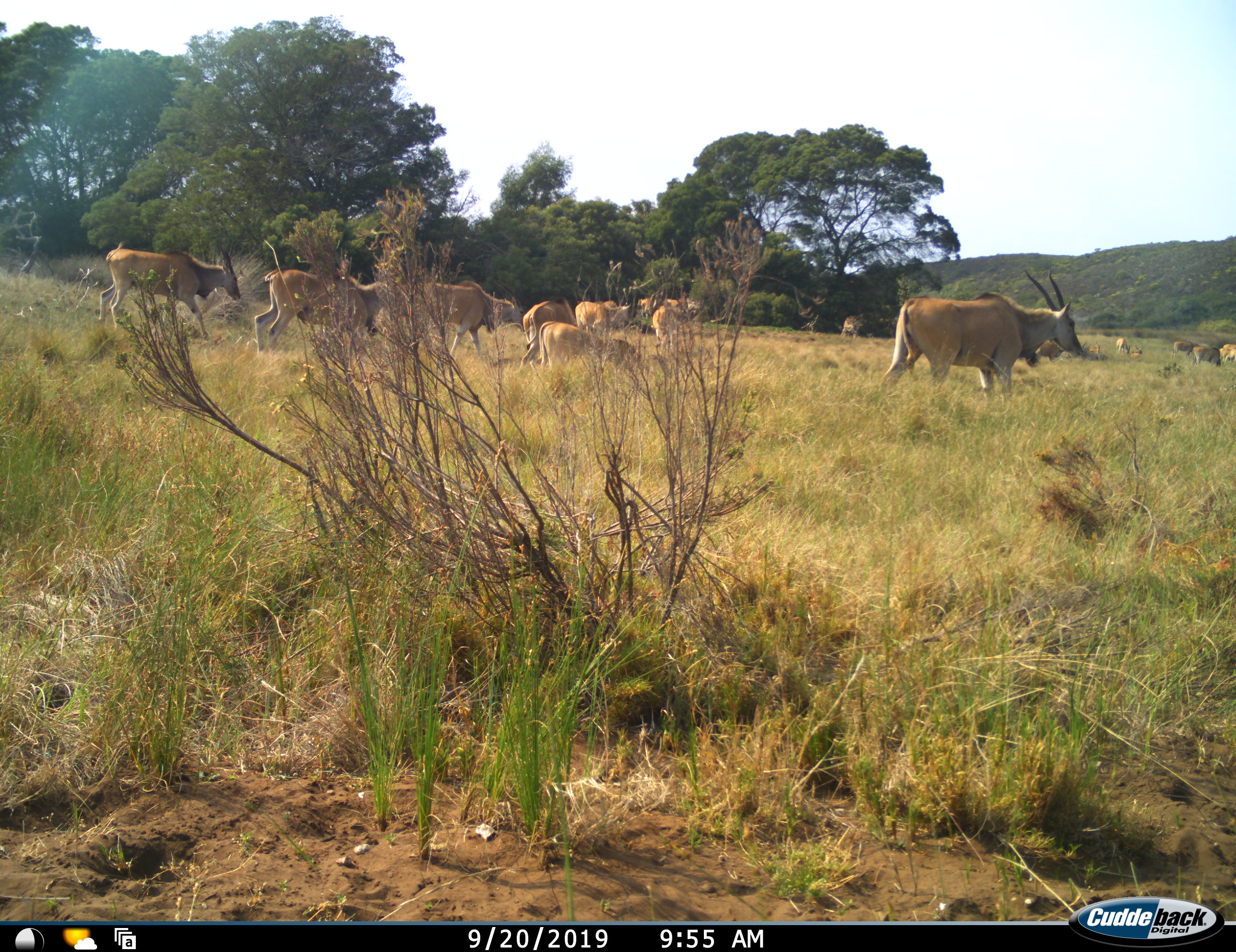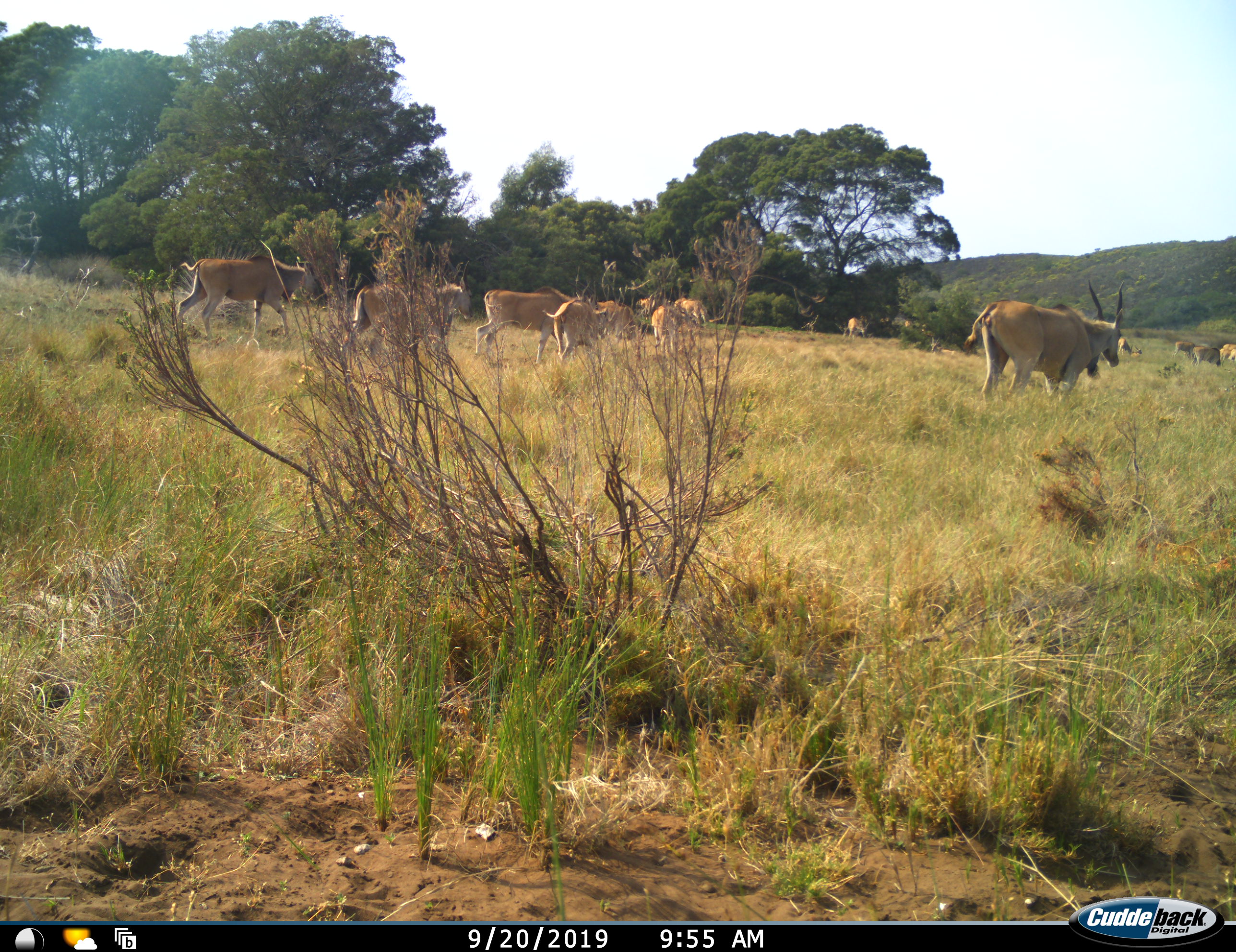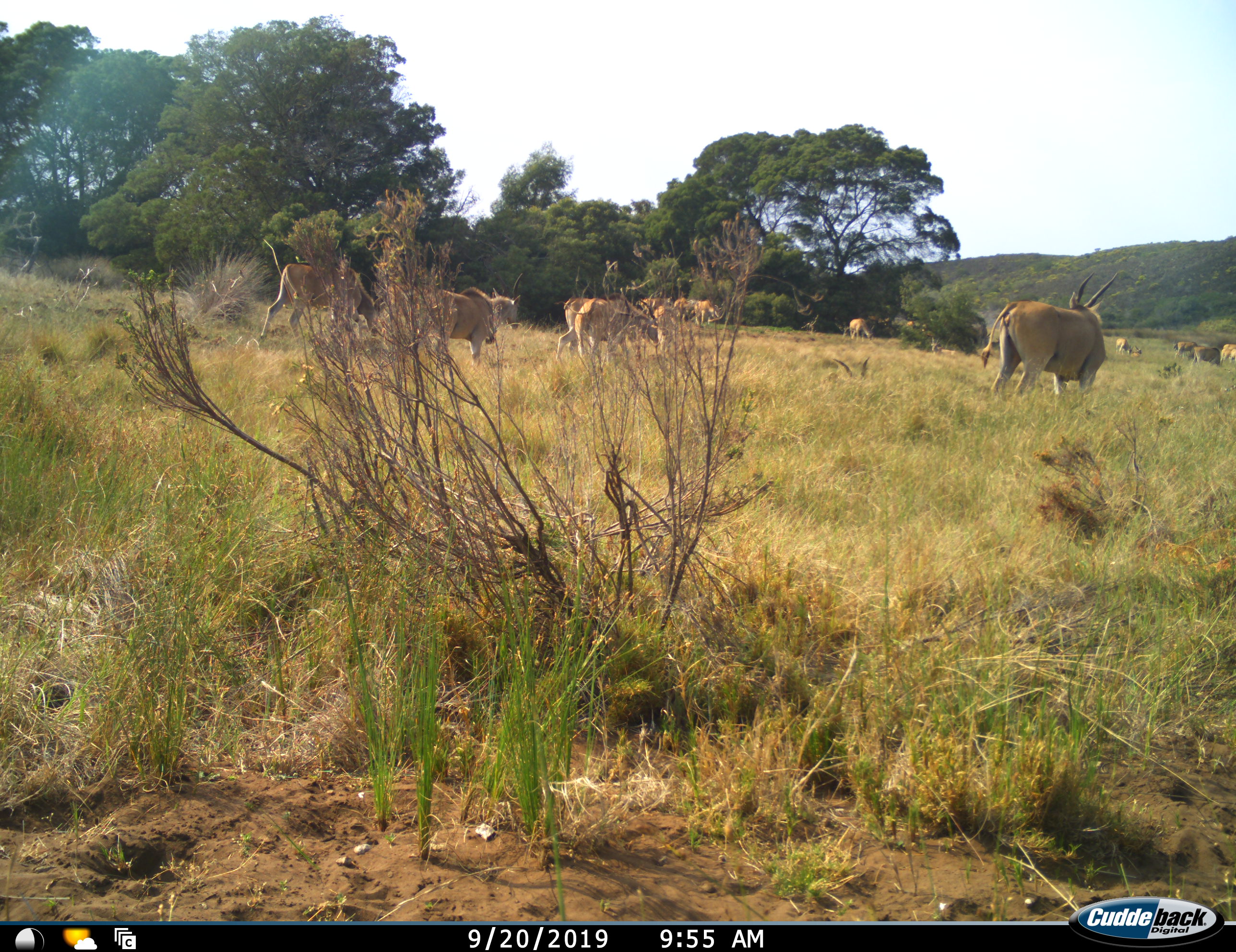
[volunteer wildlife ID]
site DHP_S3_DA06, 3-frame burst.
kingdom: Animalia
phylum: Chordata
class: Mammalia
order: Artiodactyla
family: Bovidae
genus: Tragelaphus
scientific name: Tragelaphus oryx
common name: eland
Eland (Tragelaphus oryx), count 11-50. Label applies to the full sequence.